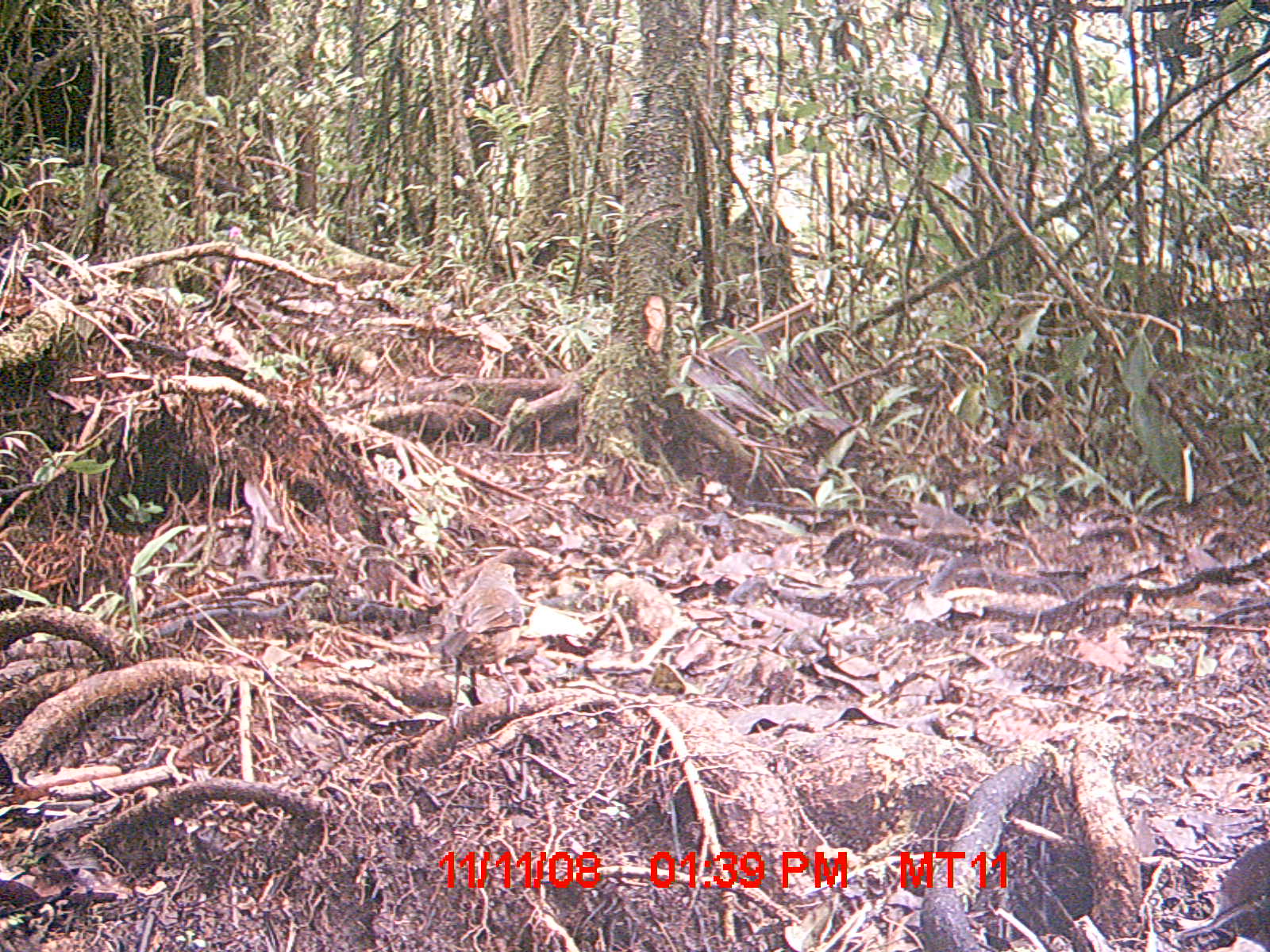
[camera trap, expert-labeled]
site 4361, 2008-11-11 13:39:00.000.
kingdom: Animalia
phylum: Chordata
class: Aves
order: Passeriformes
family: Muscicapidae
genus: Copsychus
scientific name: Copsychus albospecularis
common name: madagascar magpie-robin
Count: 1.